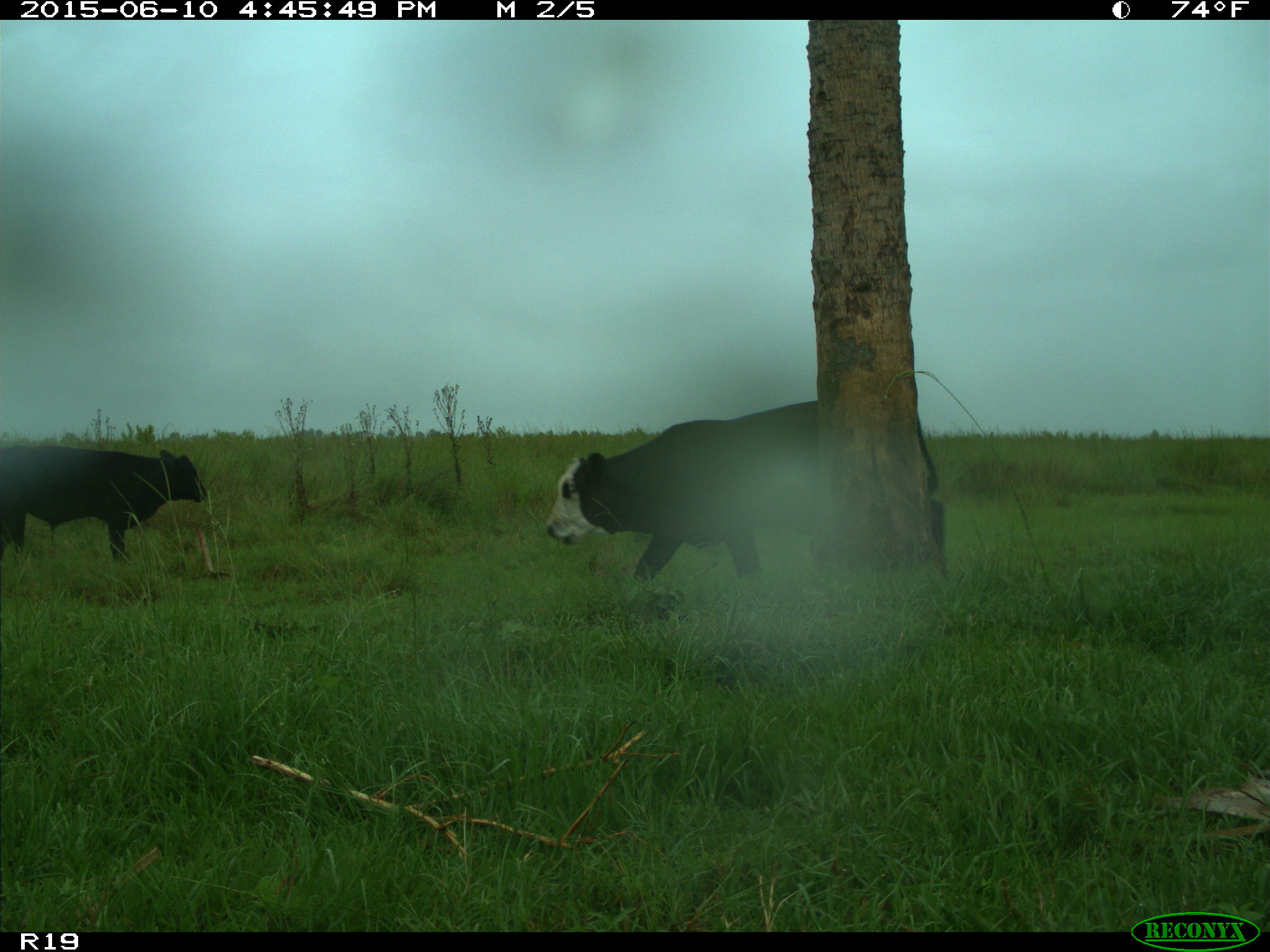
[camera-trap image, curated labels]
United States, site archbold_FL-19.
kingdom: Animalia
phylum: Chordata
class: Mammalia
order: Artiodactyla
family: Bovidae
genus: Bos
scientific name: Bos taurus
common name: domestic cow